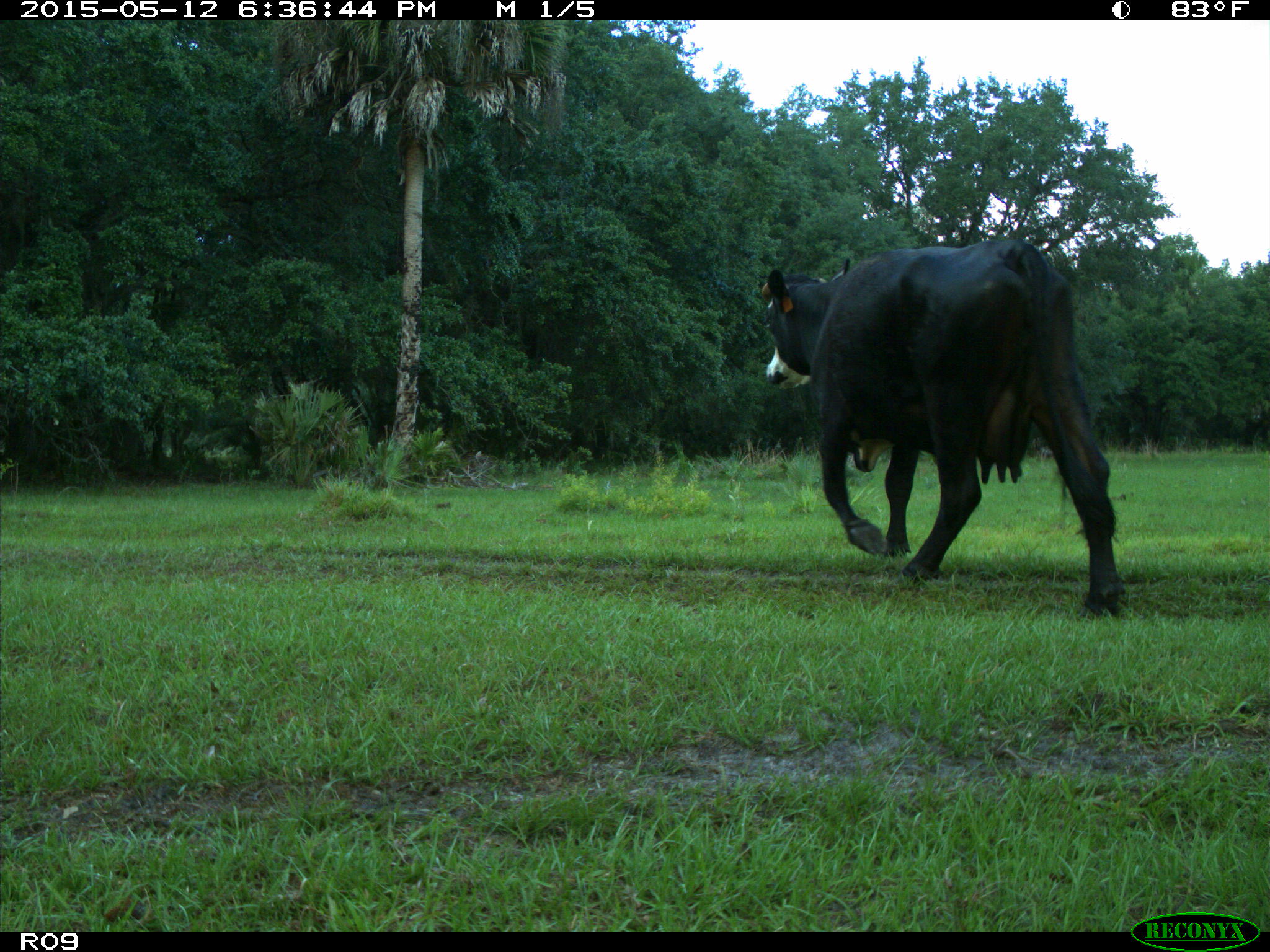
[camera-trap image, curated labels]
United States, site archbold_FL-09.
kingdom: Animalia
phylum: Chordata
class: Mammalia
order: Artiodactyla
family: Bovidae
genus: Bos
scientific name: Bos taurus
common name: domestic cow